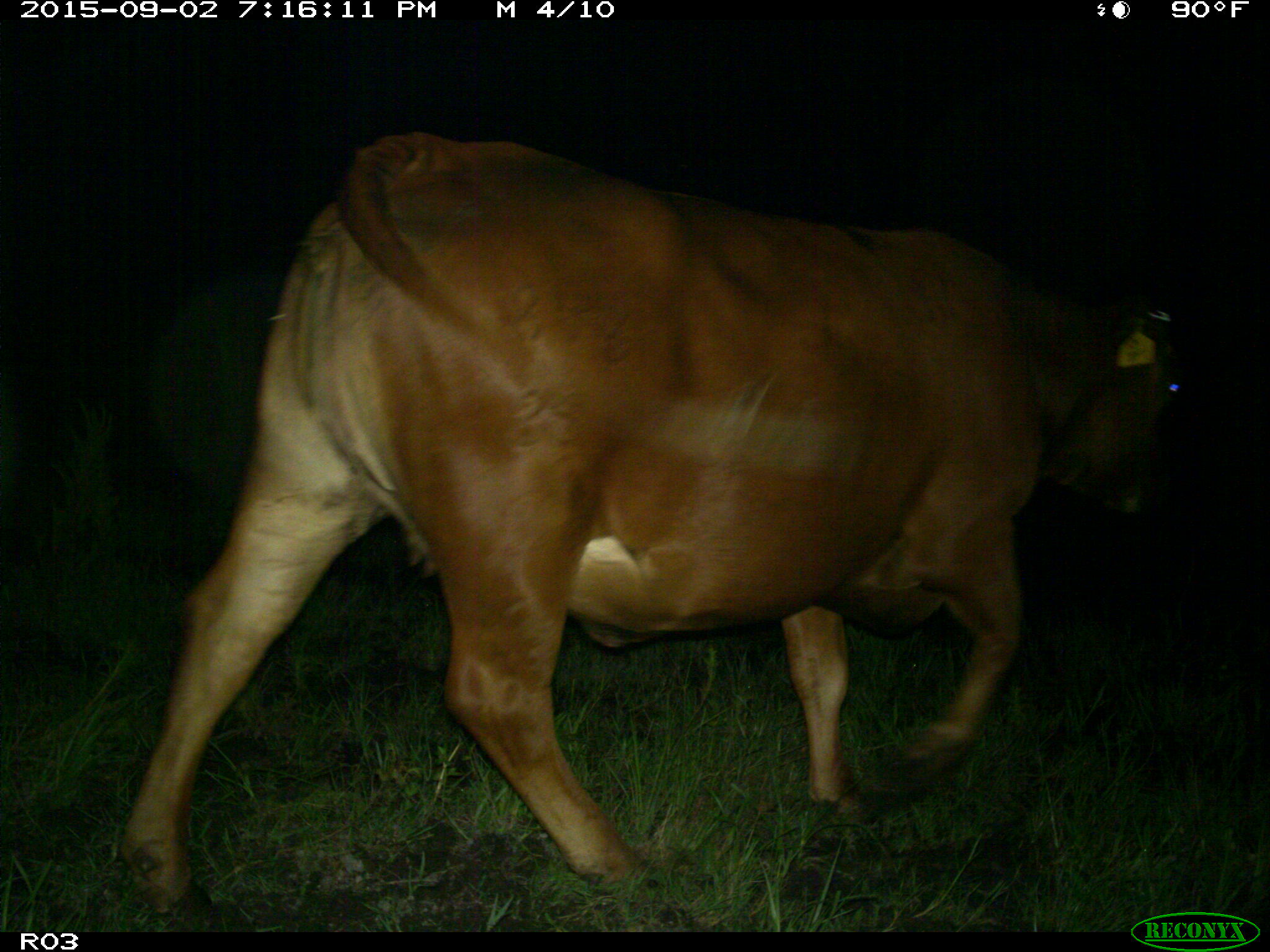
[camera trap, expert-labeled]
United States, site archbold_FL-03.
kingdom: Animalia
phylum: Chordata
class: Mammalia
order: Artiodactyla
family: Bovidae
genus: Bos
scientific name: Bos taurus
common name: domestic cow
Bos taurus (domestic cow).